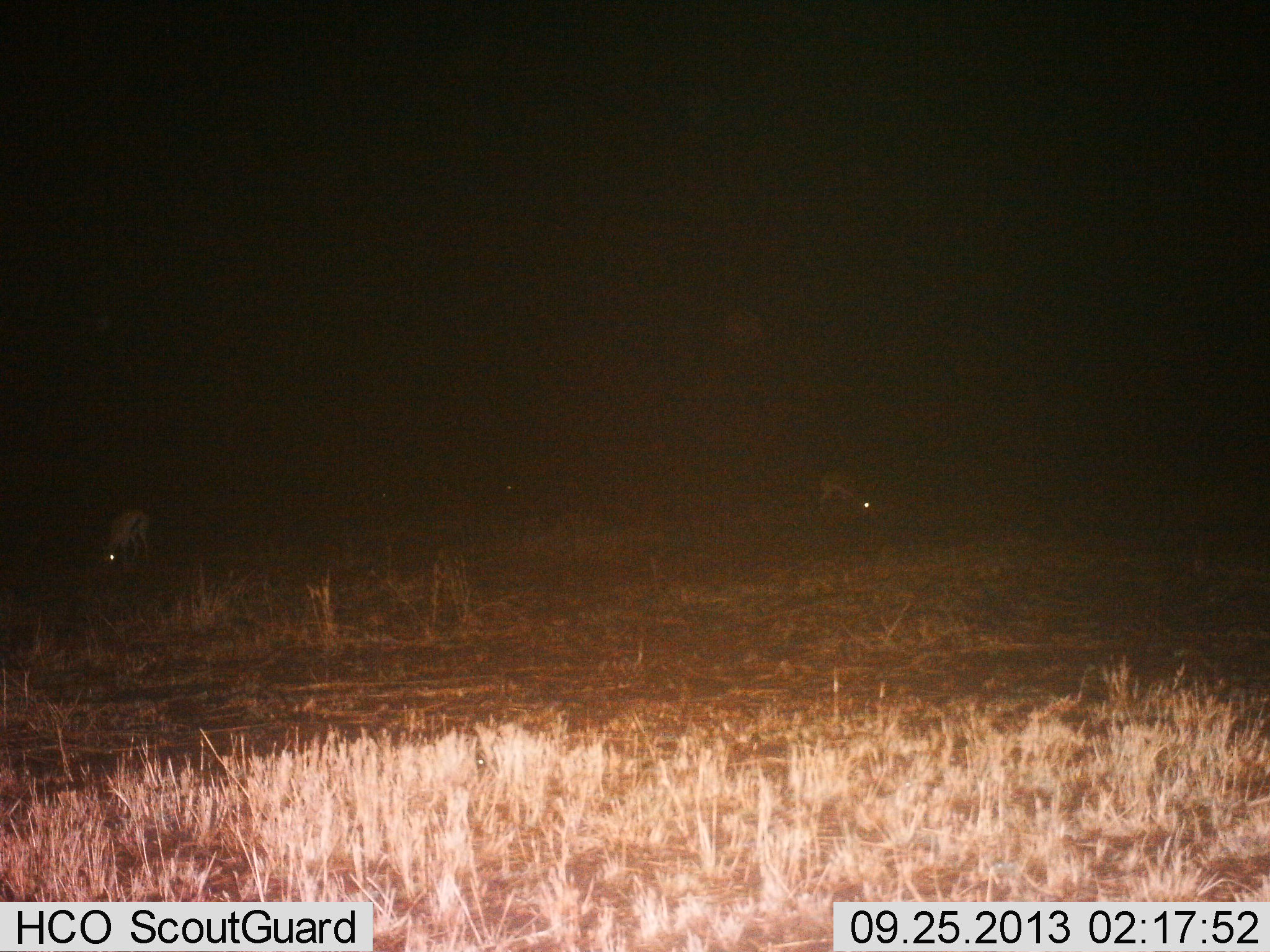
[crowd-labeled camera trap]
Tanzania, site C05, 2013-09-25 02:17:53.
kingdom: Animalia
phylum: Chordata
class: Mammalia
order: Artiodactyla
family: Bovidae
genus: Eudorcas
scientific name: Eudorcas thomsonii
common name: thomson's gazelle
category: gazellethomsons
Gazellethomsons (thomson's gazelle) (Eudorcas thomsonii), count 2. Behavior (volunteer vote fractions): standing 33%, resting 0%, moving 0%, interacting 0%. Young present (vote fraction): 0%. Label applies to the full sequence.